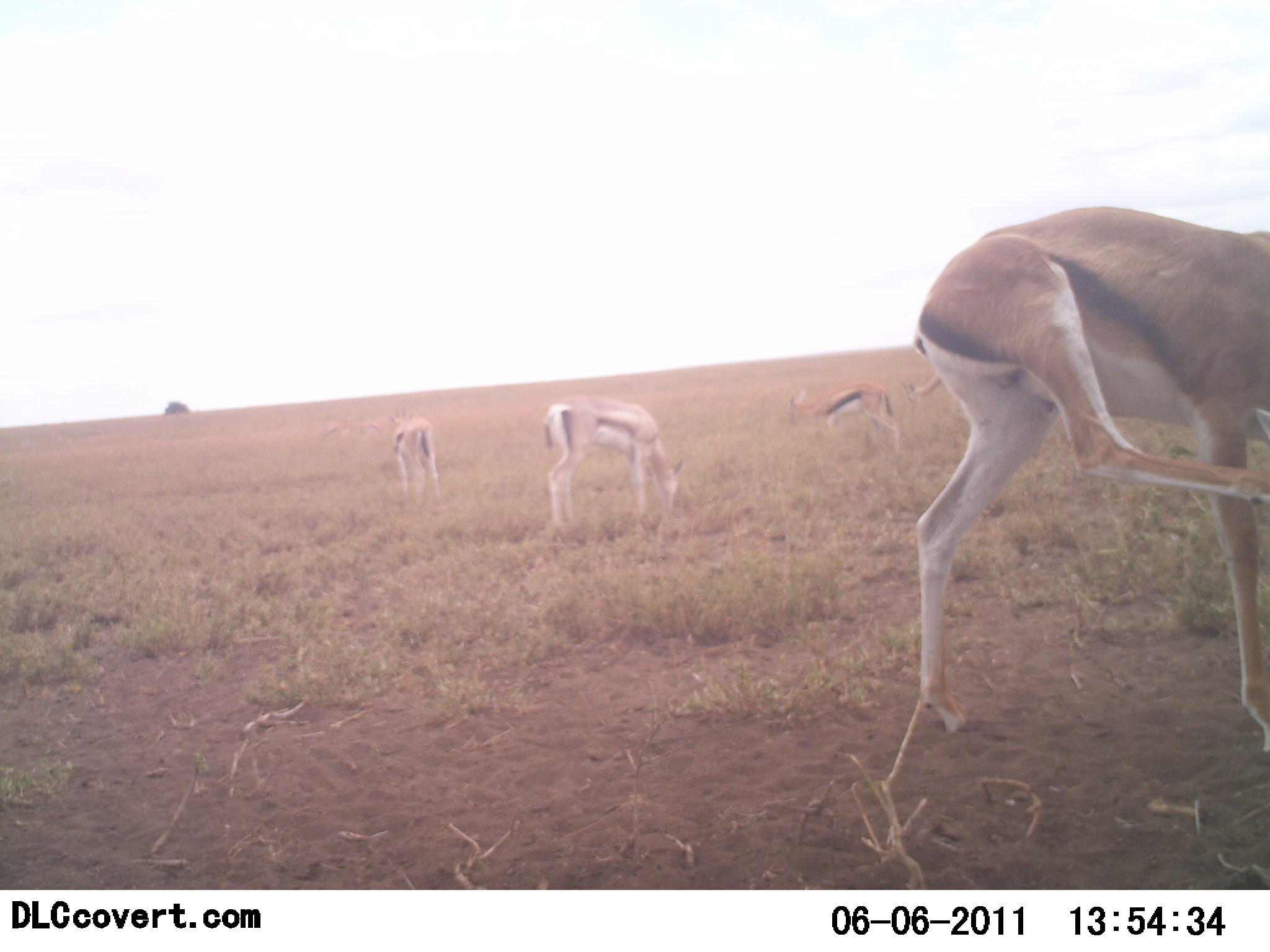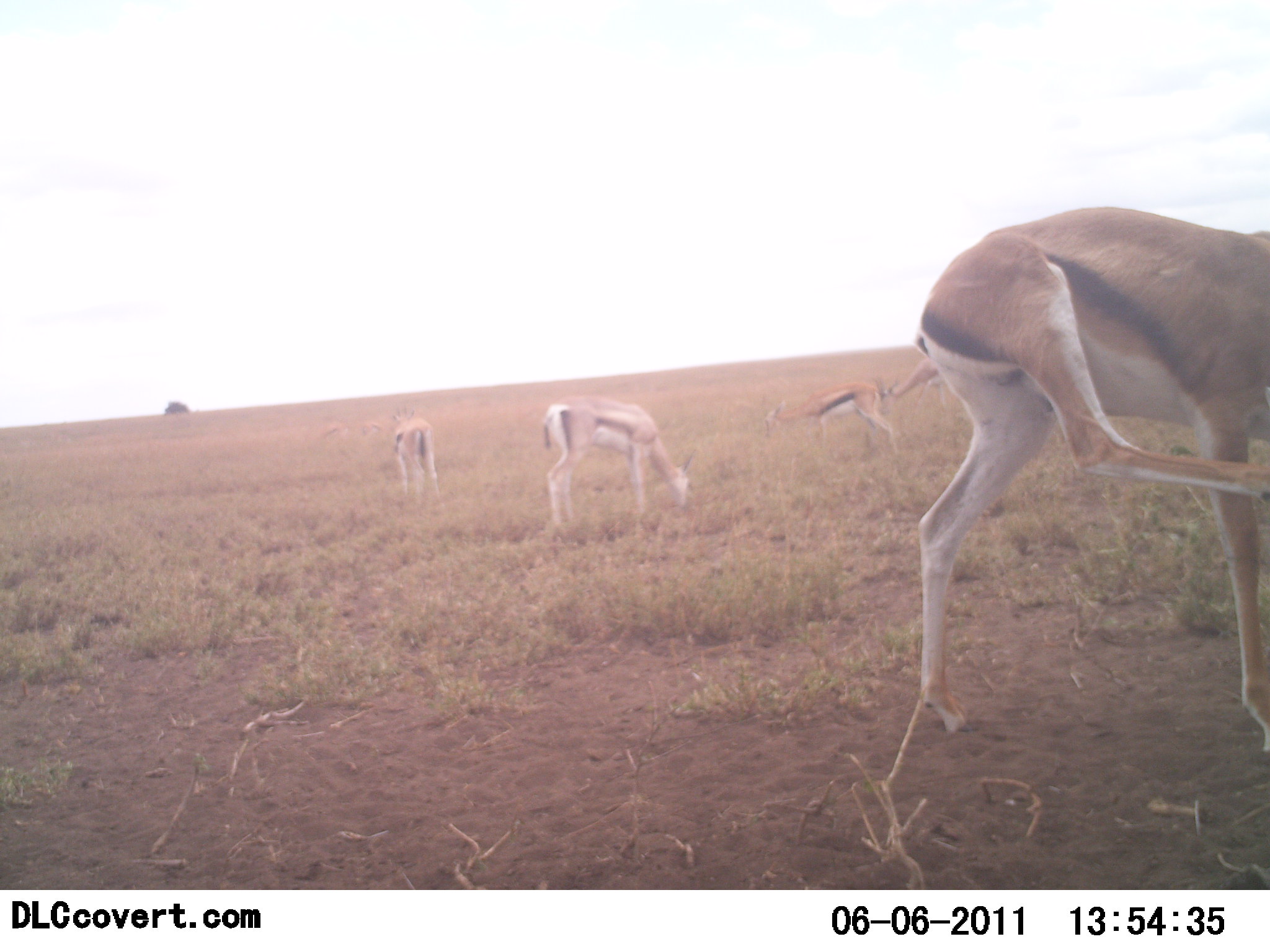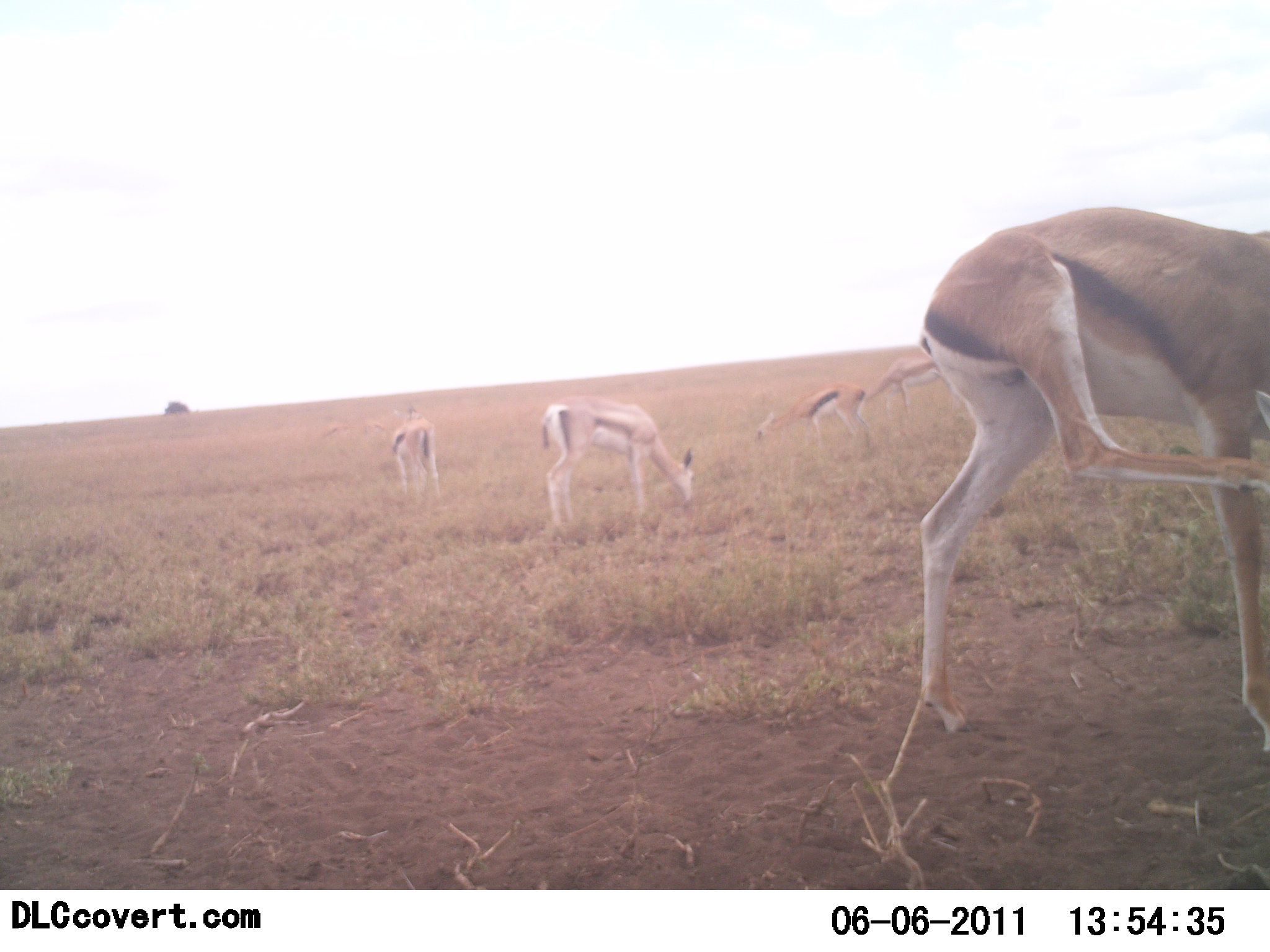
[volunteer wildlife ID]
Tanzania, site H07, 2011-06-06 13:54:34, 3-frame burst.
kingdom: Animalia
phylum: Chordata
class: Mammalia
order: Artiodactyla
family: Bovidae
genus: Eudorcas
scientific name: Eudorcas thomsonii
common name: thomson's gazelle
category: gazellethomsons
Gazellethomsons (thomson's gazelle) (Eudorcas thomsonii), count 5. Behavior (volunteer vote fractions): standing 54%, resting 15%, moving 15%, interacting 0%. Young present (vote fraction): 0%. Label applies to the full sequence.